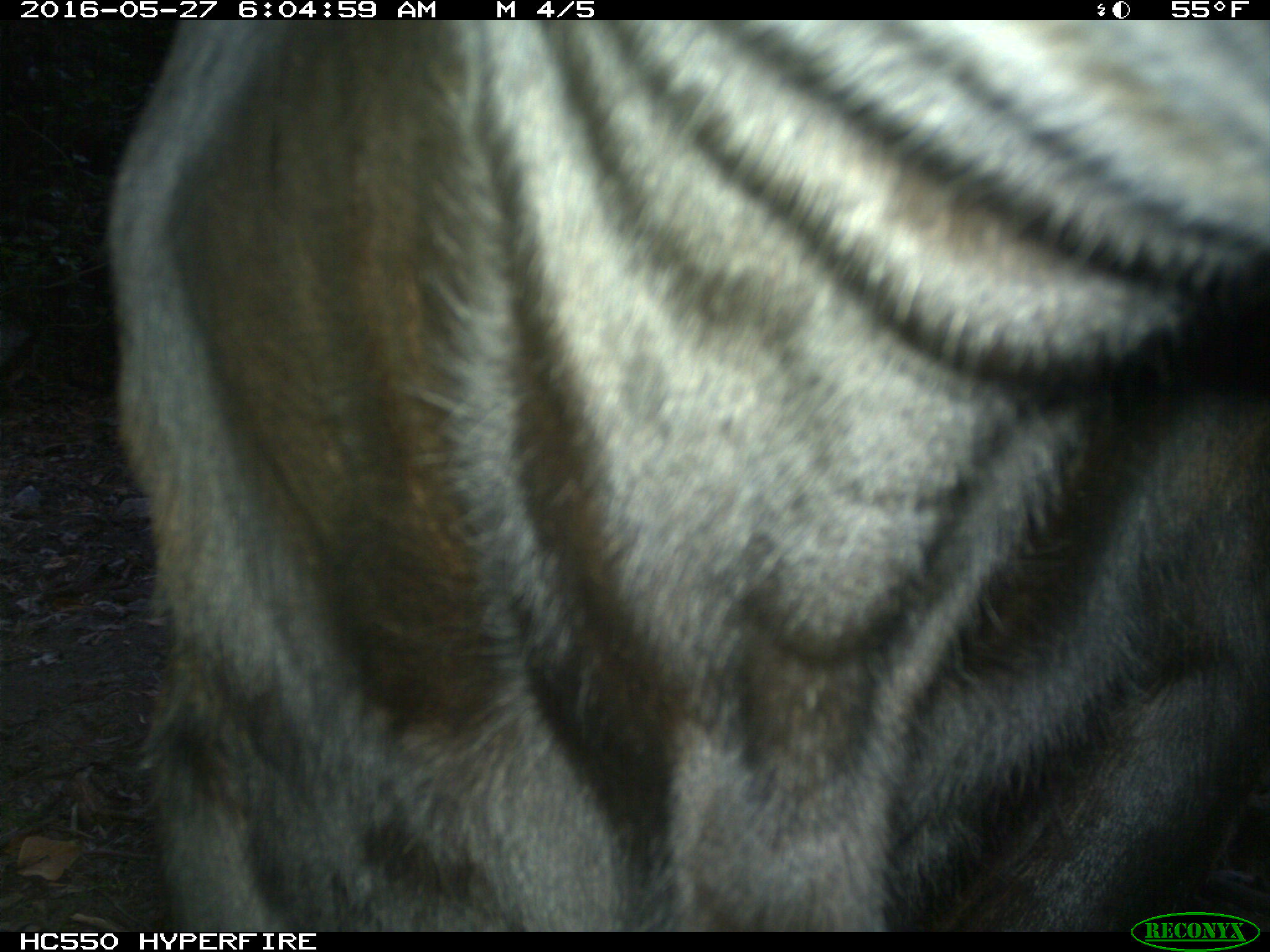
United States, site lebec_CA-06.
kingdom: Animalia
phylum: Chordata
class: Mammalia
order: Artiodactyla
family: Bovidae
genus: Bos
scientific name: Bos taurus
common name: domestic cow